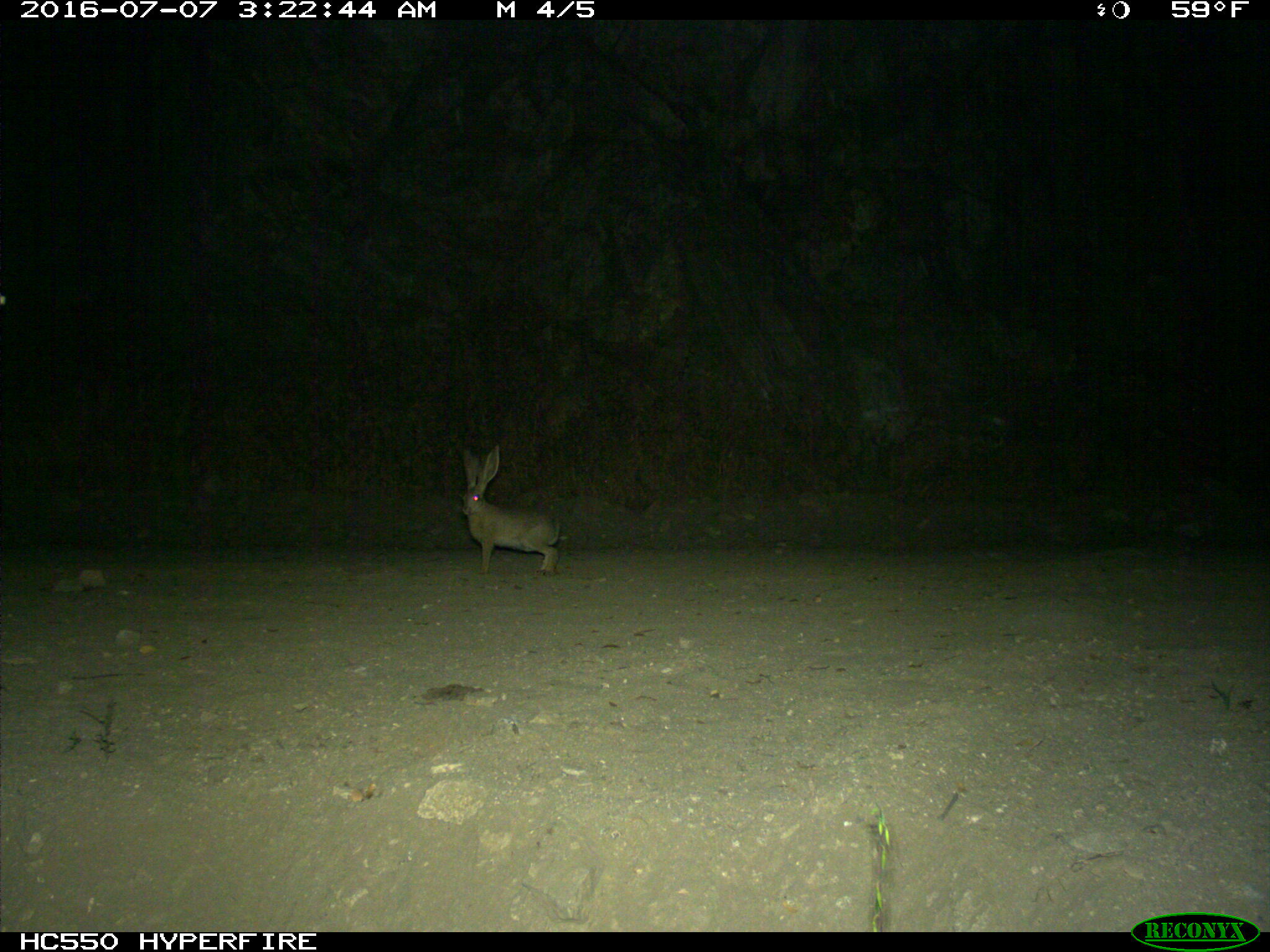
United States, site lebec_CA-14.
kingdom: Animalia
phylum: Chordata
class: Mammalia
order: Lagomorpha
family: Leporidae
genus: Lepus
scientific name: Lepus californicus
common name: black-tailed jackrabbit